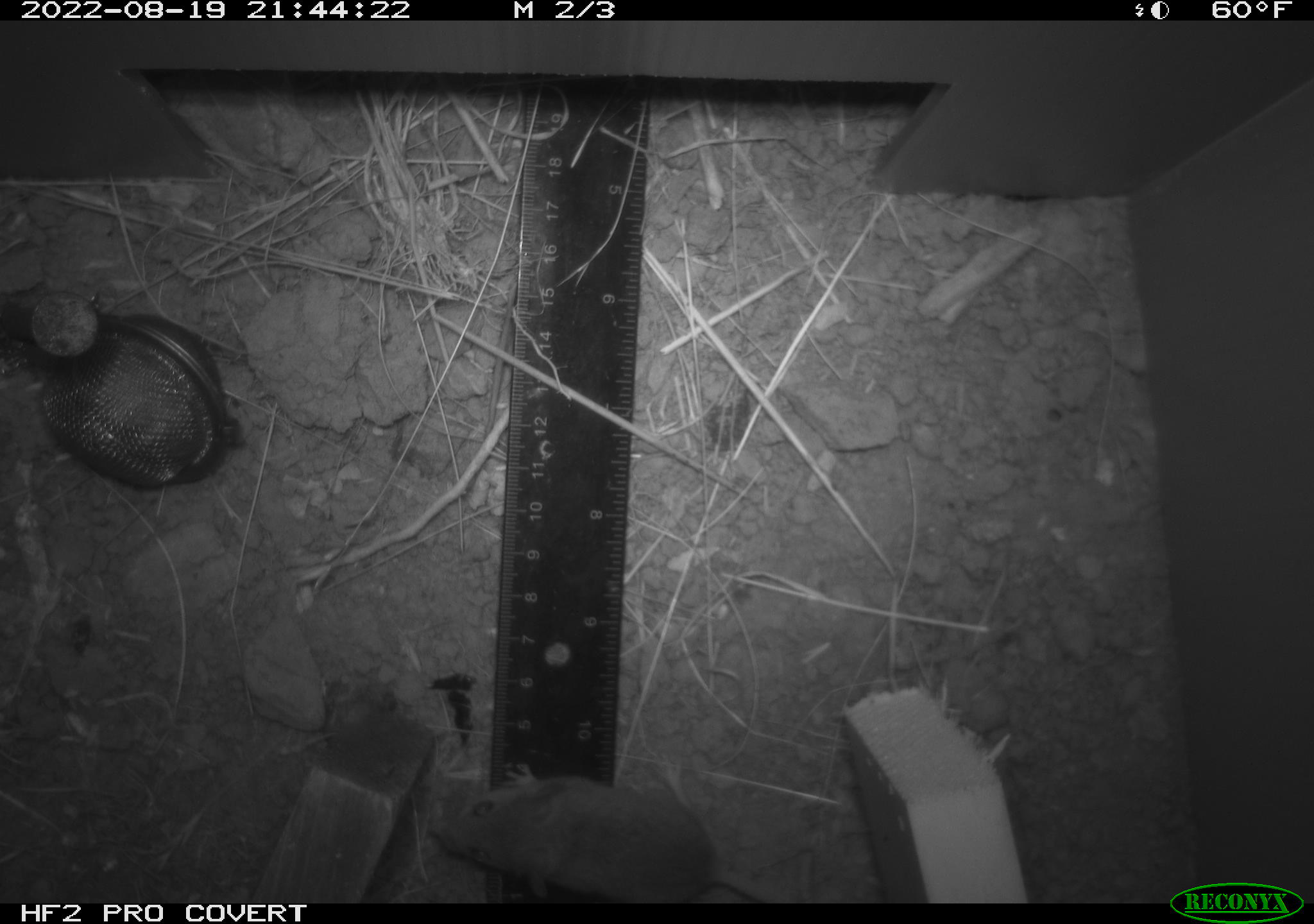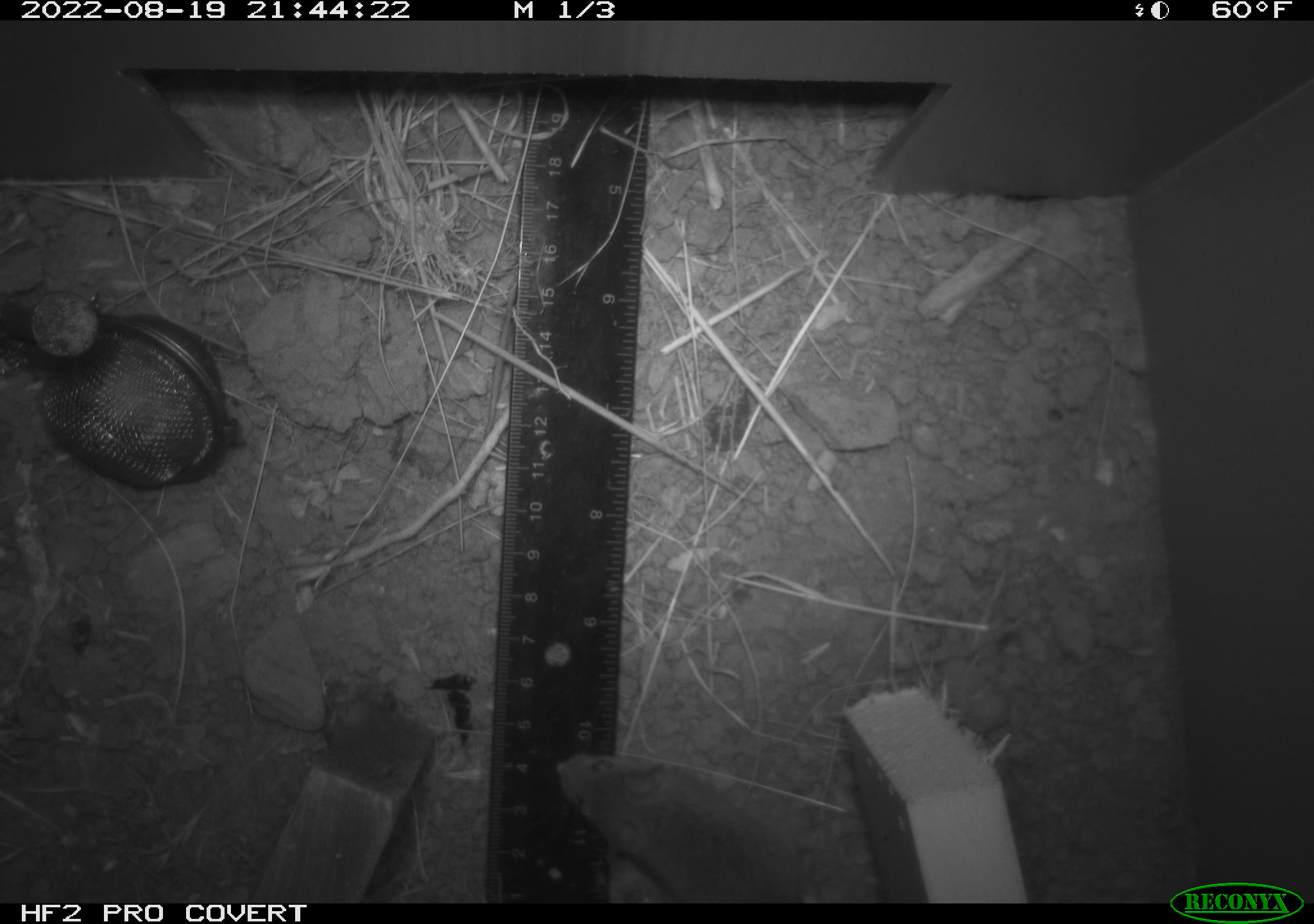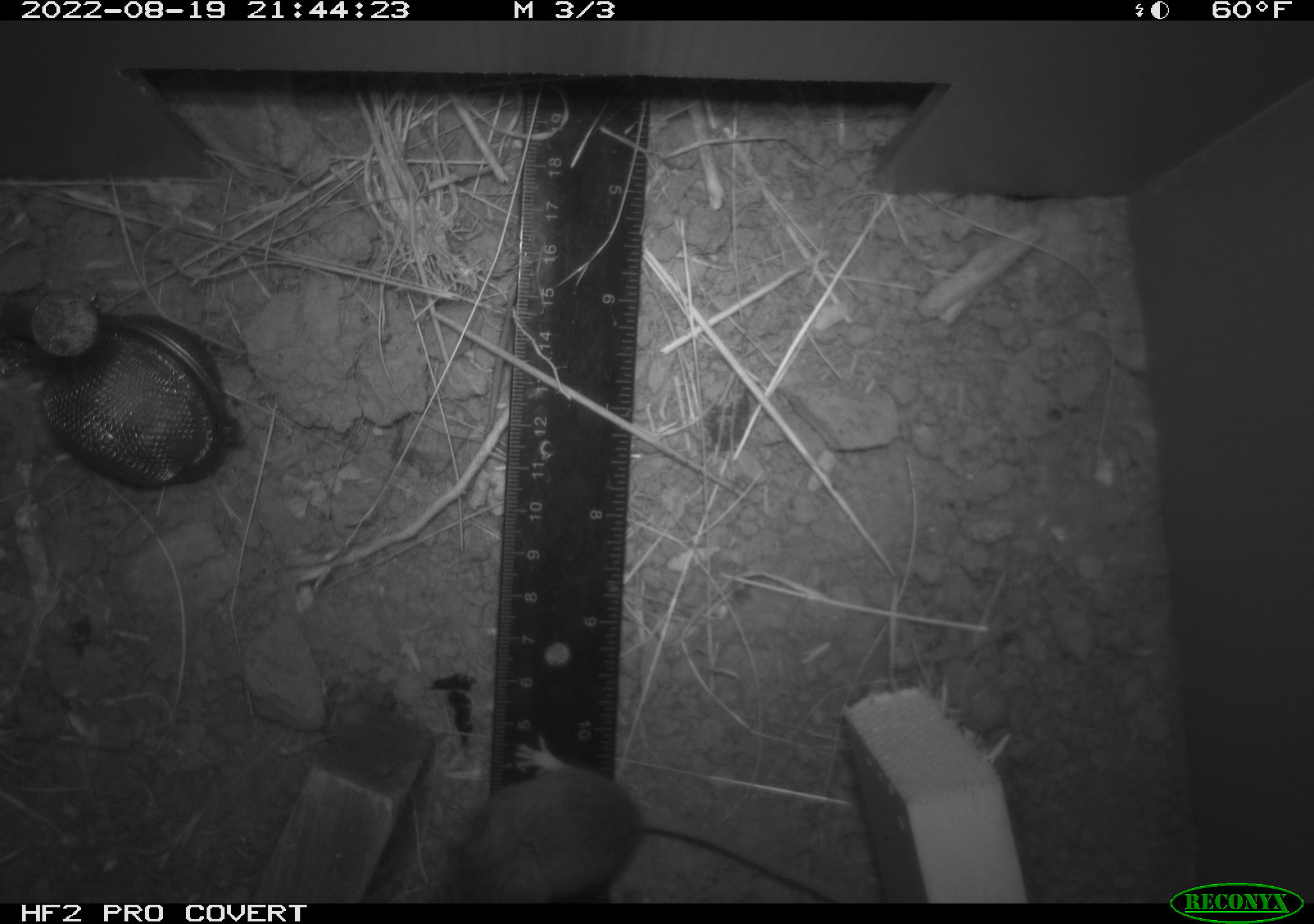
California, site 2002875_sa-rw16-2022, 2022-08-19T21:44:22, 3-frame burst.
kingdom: Animalia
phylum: Chordata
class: Mammalia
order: Rodentia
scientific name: Rodentia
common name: mouse species